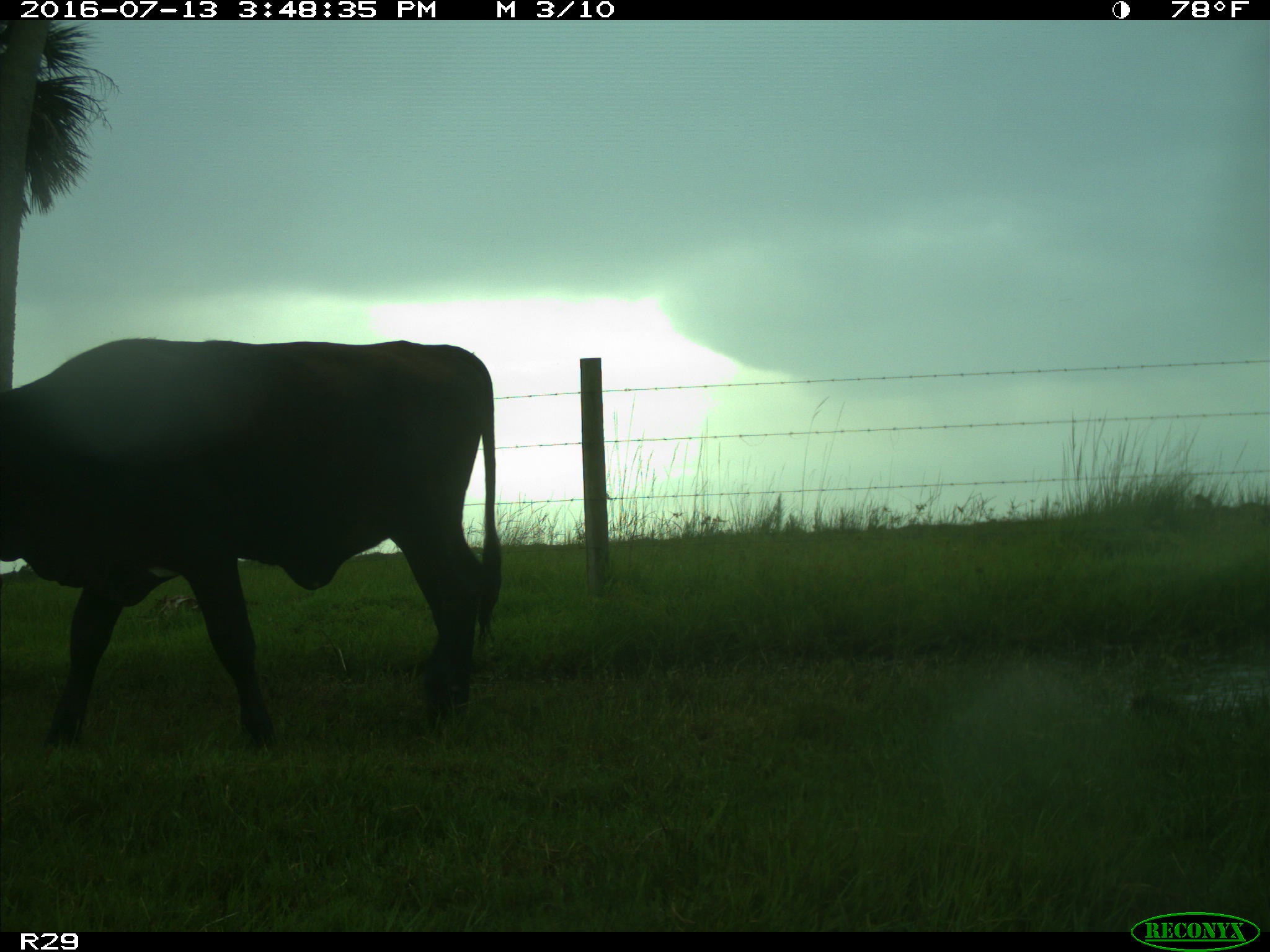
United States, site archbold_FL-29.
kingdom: Animalia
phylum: Chordata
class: Mammalia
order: Artiodactyla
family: Bovidae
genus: Bos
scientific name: Bos taurus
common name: domestic cow